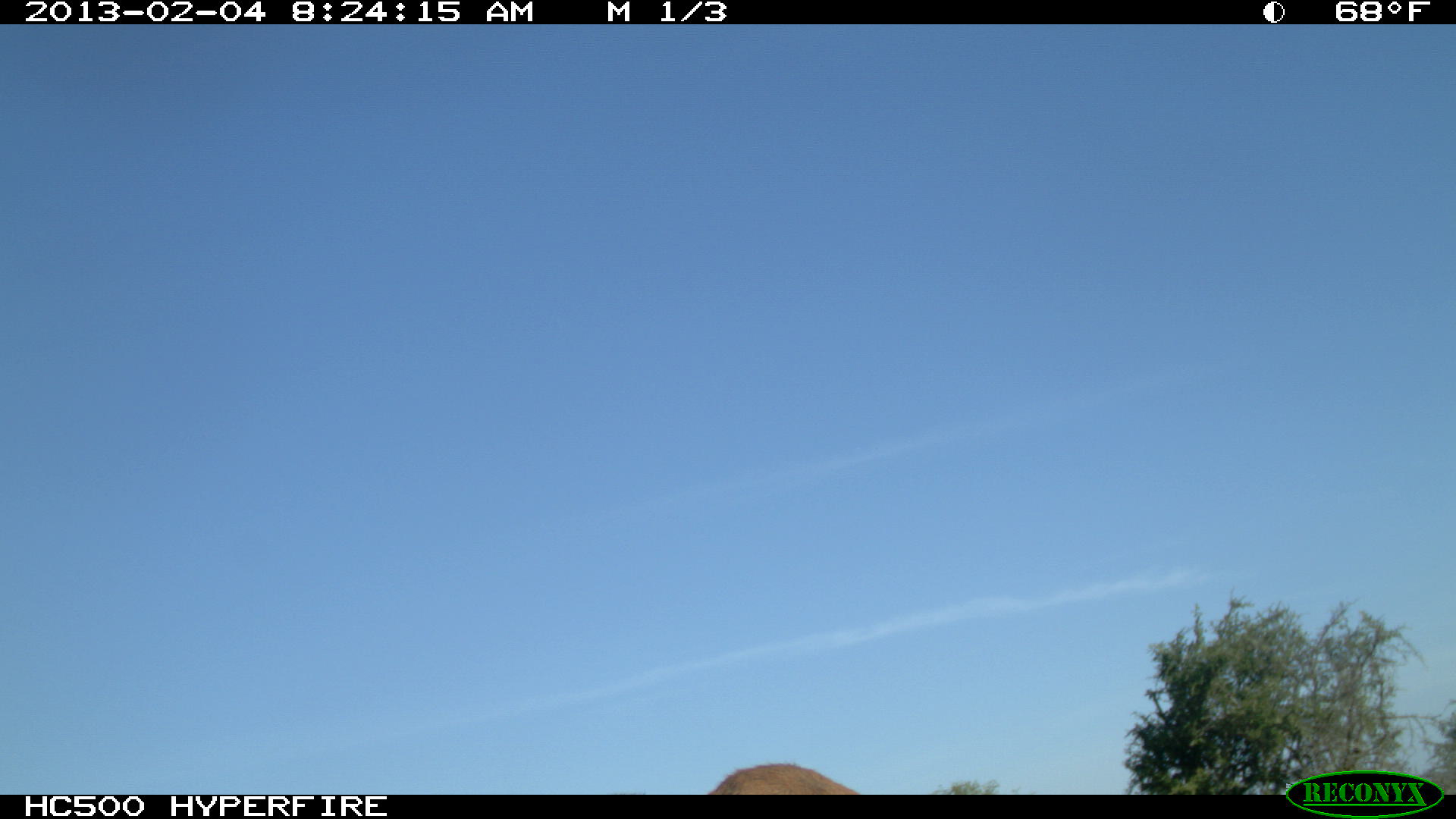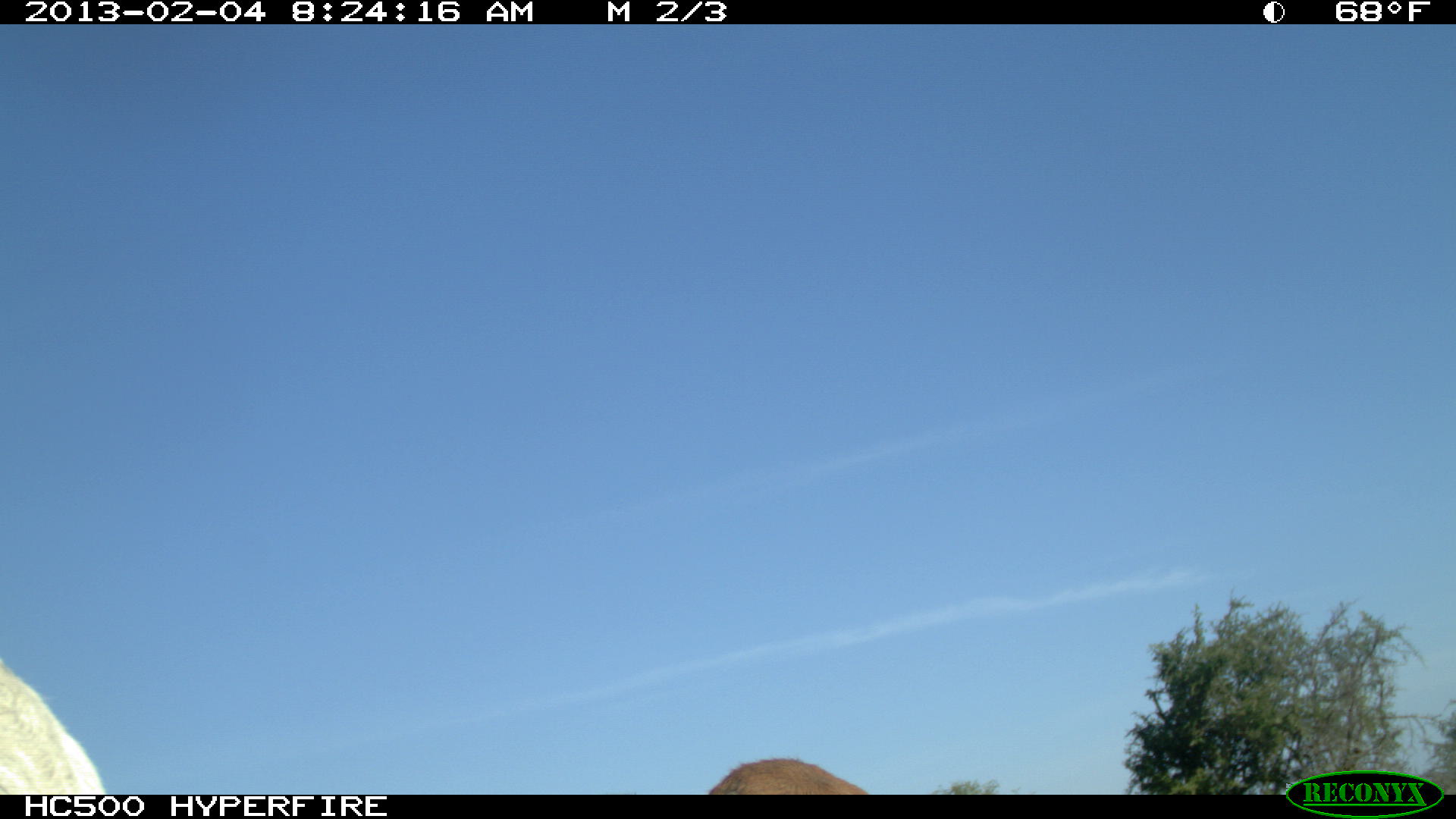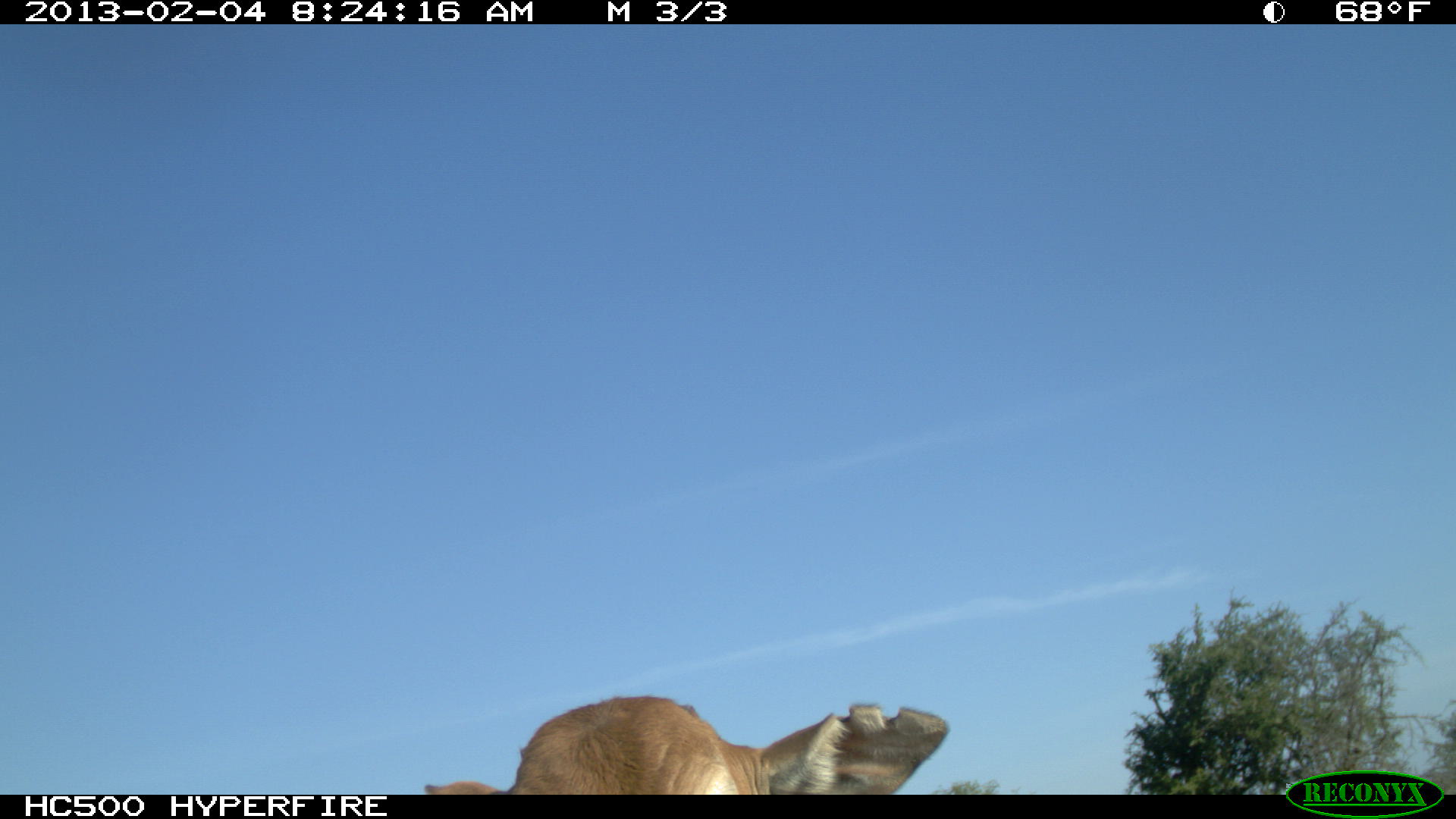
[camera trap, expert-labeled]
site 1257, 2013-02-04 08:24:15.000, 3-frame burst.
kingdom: Animalia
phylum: Chordata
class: Mammalia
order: Artiodactyla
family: Bovidae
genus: Bos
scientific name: Bos taurus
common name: domestic cattle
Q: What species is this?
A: Bos taurus (domestic cattle).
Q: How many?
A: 1.